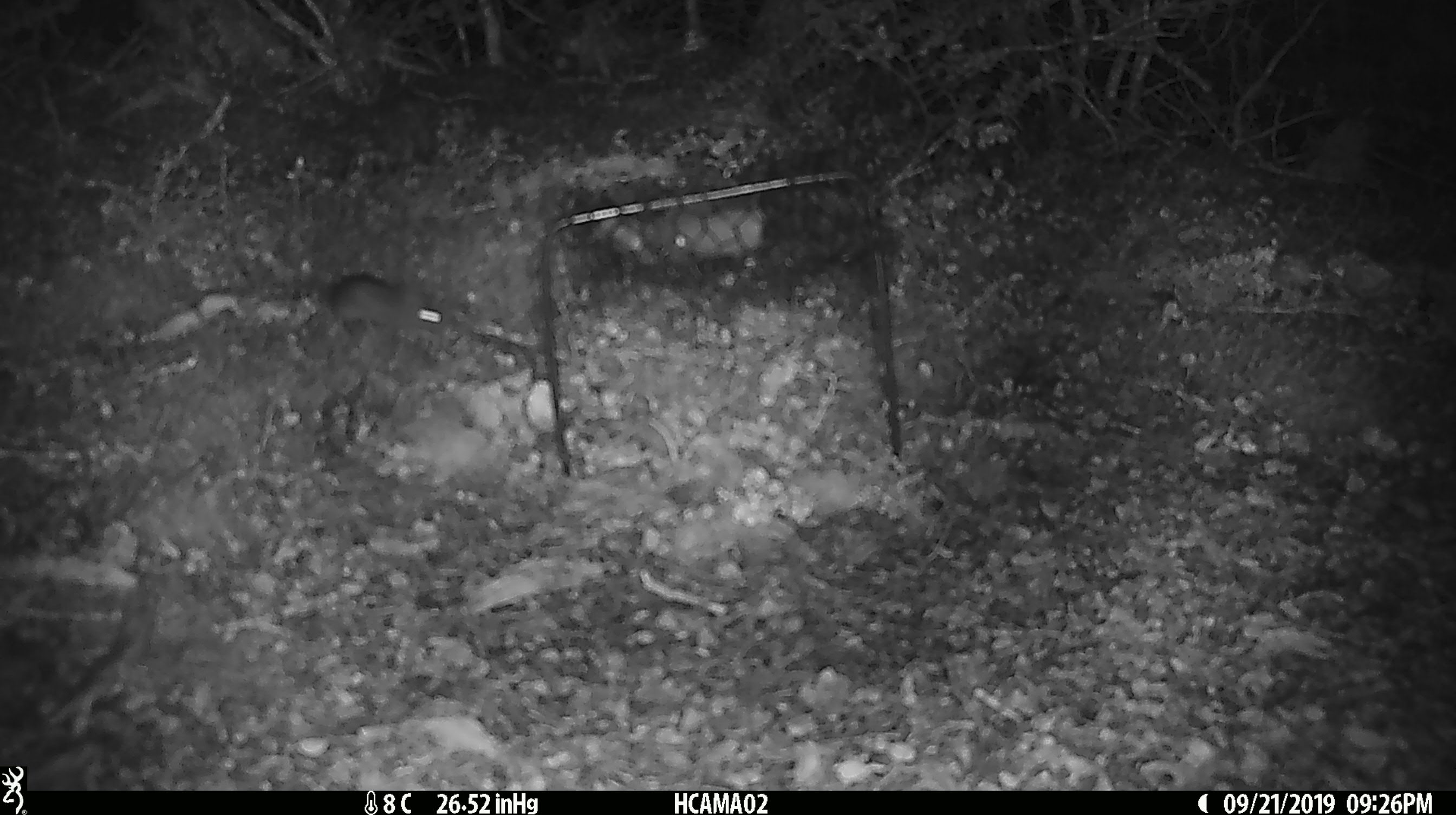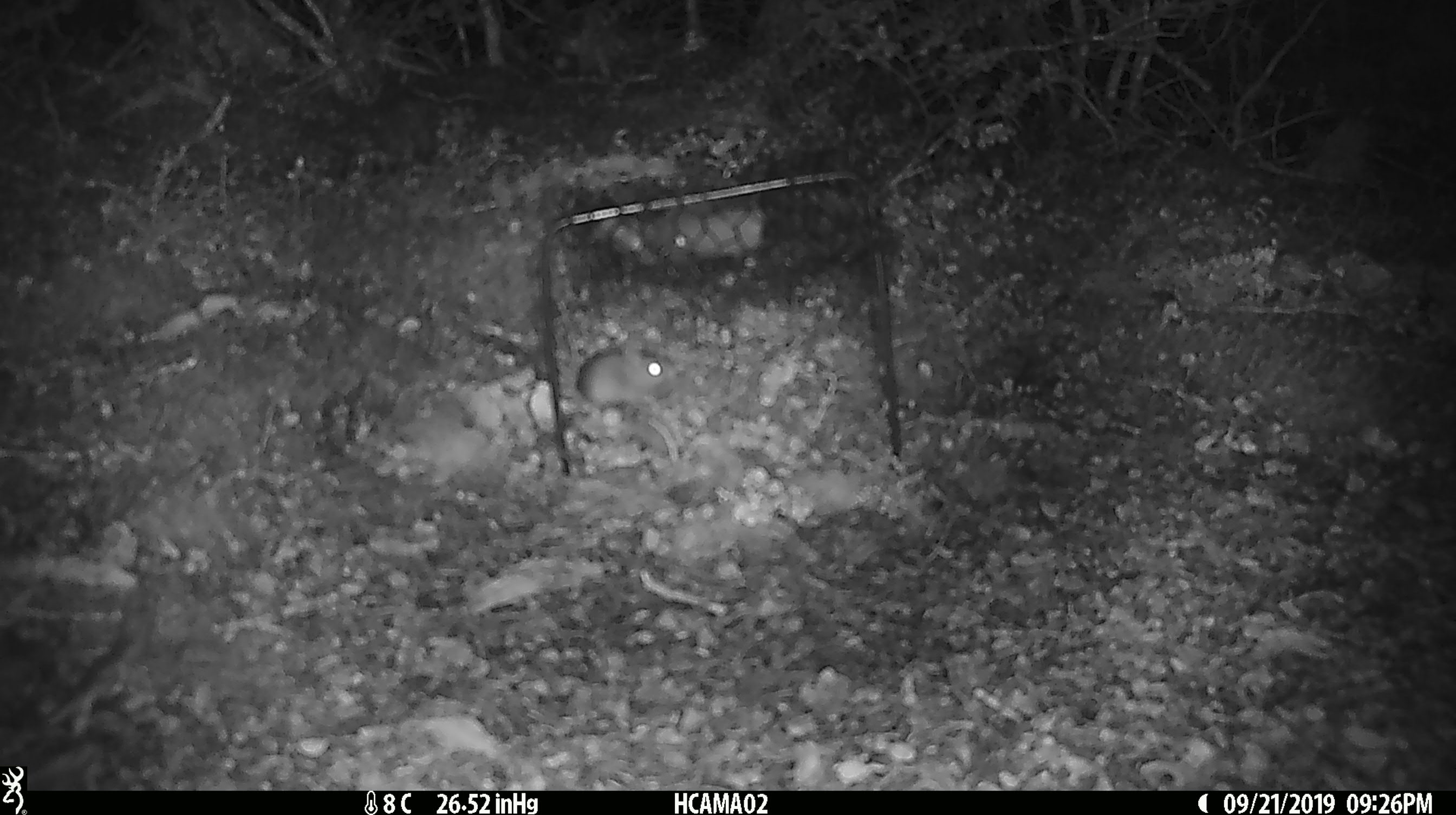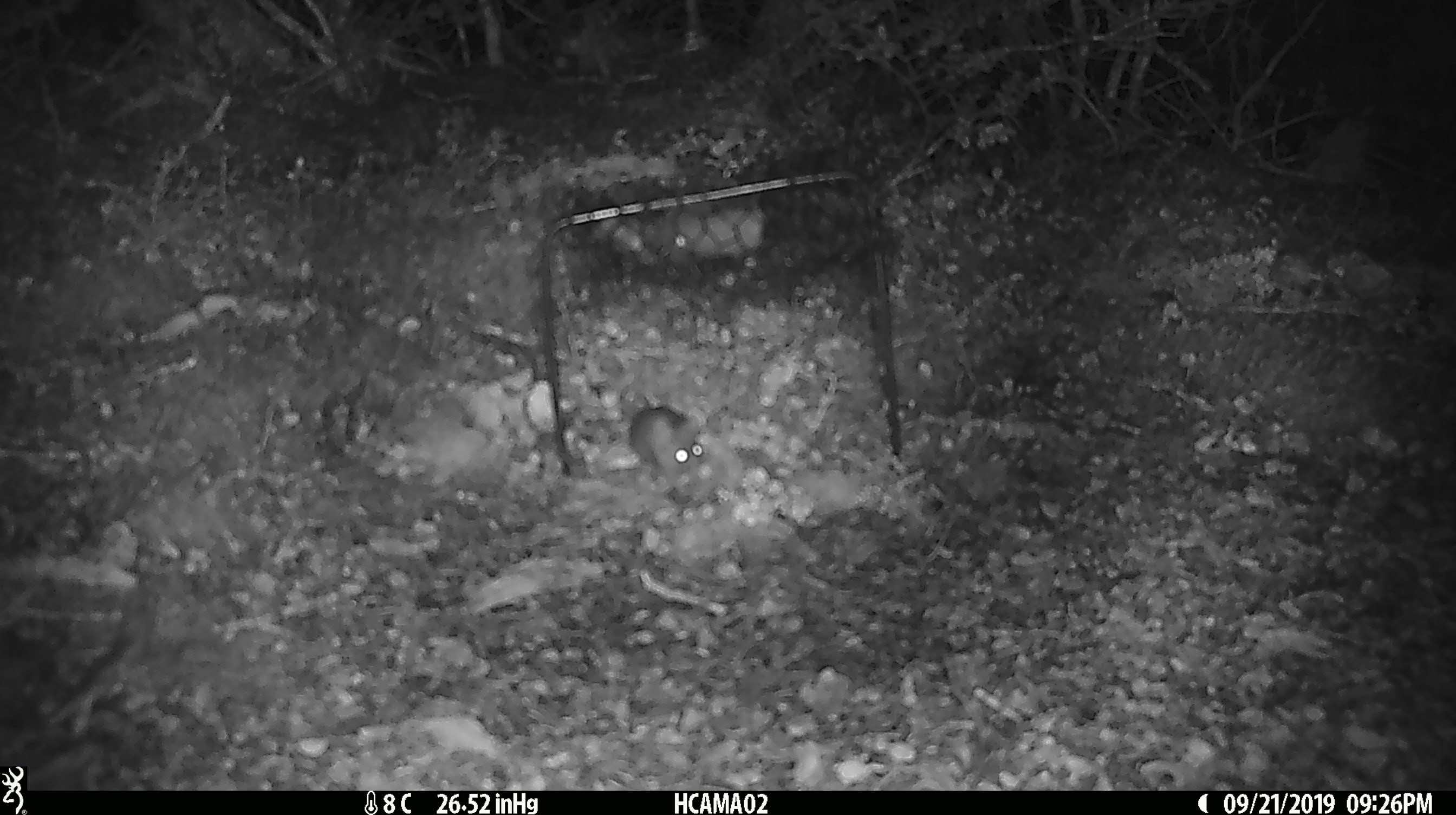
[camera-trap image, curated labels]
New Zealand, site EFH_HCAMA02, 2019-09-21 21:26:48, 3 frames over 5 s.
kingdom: Animalia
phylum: Chordata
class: Mammalia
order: Rodentia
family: Muridae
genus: Mus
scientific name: Mus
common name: mouse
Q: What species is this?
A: Mouse (Mus).